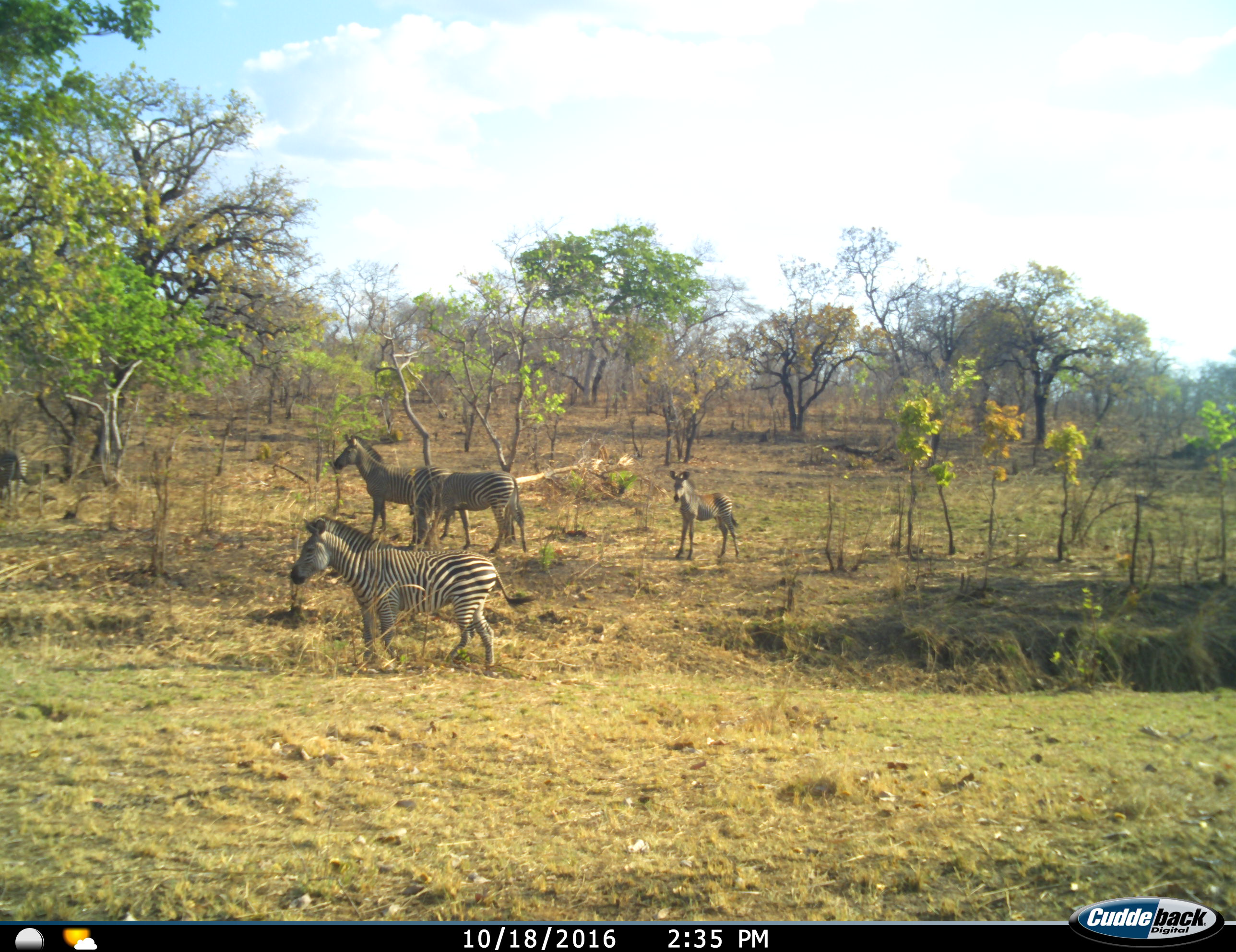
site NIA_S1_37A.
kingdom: Animalia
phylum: Chordata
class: Mammalia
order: Perissodactyla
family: Equidae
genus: Equus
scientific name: Equus quagga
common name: plains zebra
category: zebraplains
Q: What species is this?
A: Zebraplains (plains zebra) (Equus quagga).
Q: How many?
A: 5.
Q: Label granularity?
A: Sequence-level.